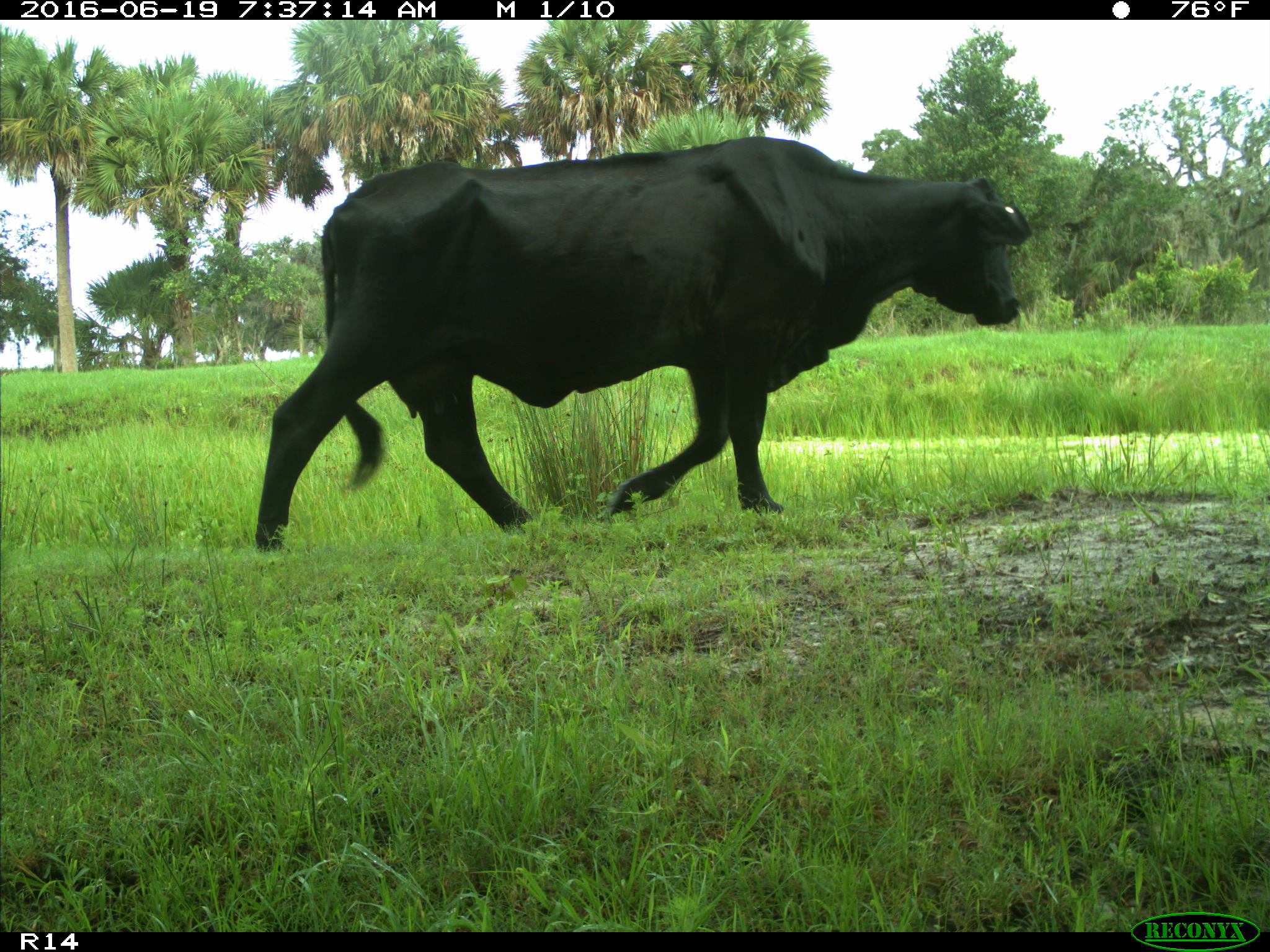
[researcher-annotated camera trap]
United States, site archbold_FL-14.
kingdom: Animalia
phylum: Chordata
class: Mammalia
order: Artiodactyla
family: Bovidae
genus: Bos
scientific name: Bos taurus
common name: domestic cow